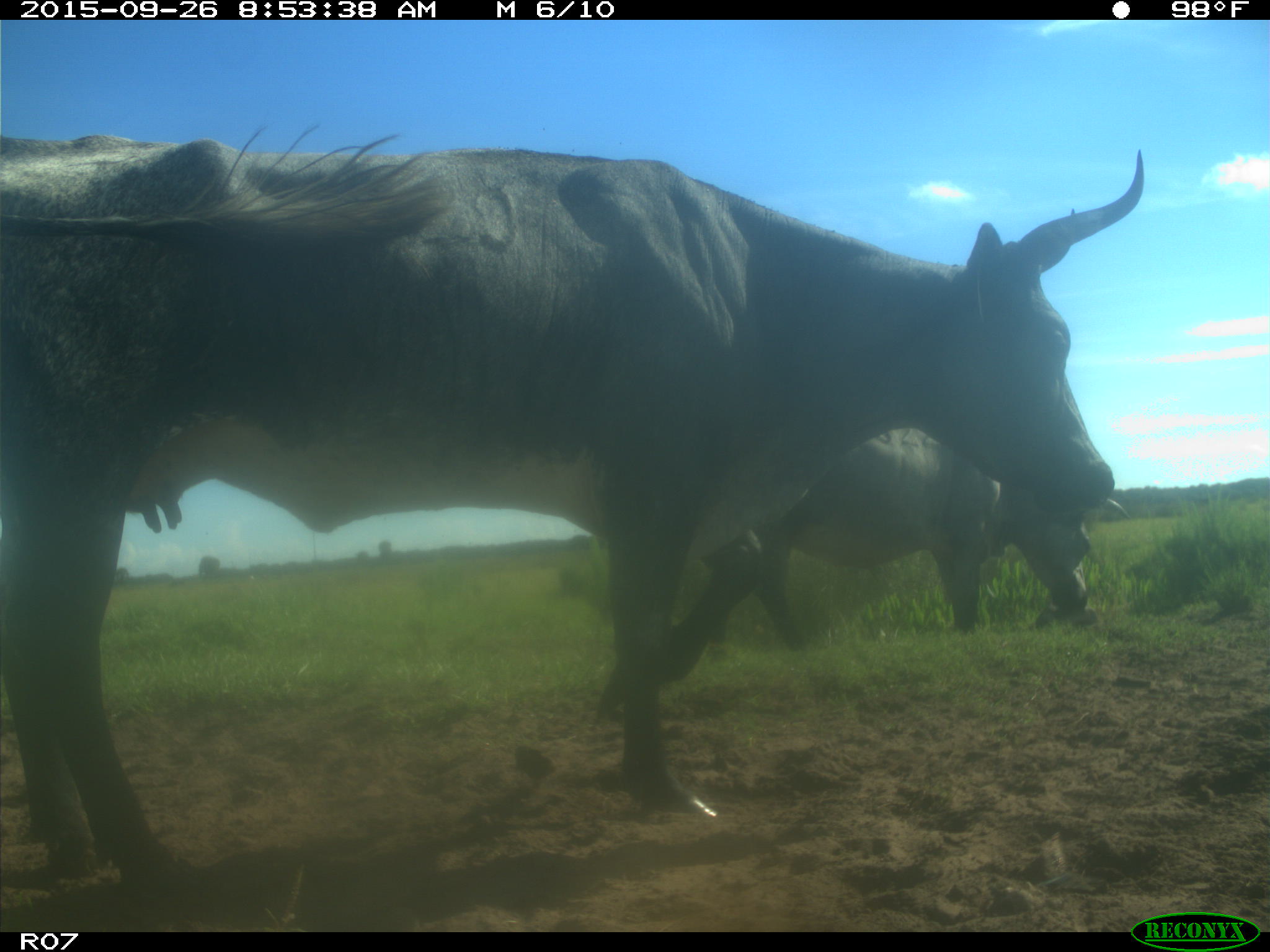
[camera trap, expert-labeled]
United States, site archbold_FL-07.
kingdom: Animalia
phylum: Chordata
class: Mammalia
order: Artiodactyla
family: Bovidae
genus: Bos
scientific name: Bos taurus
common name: domestic cow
Bos taurus (domestic cow).